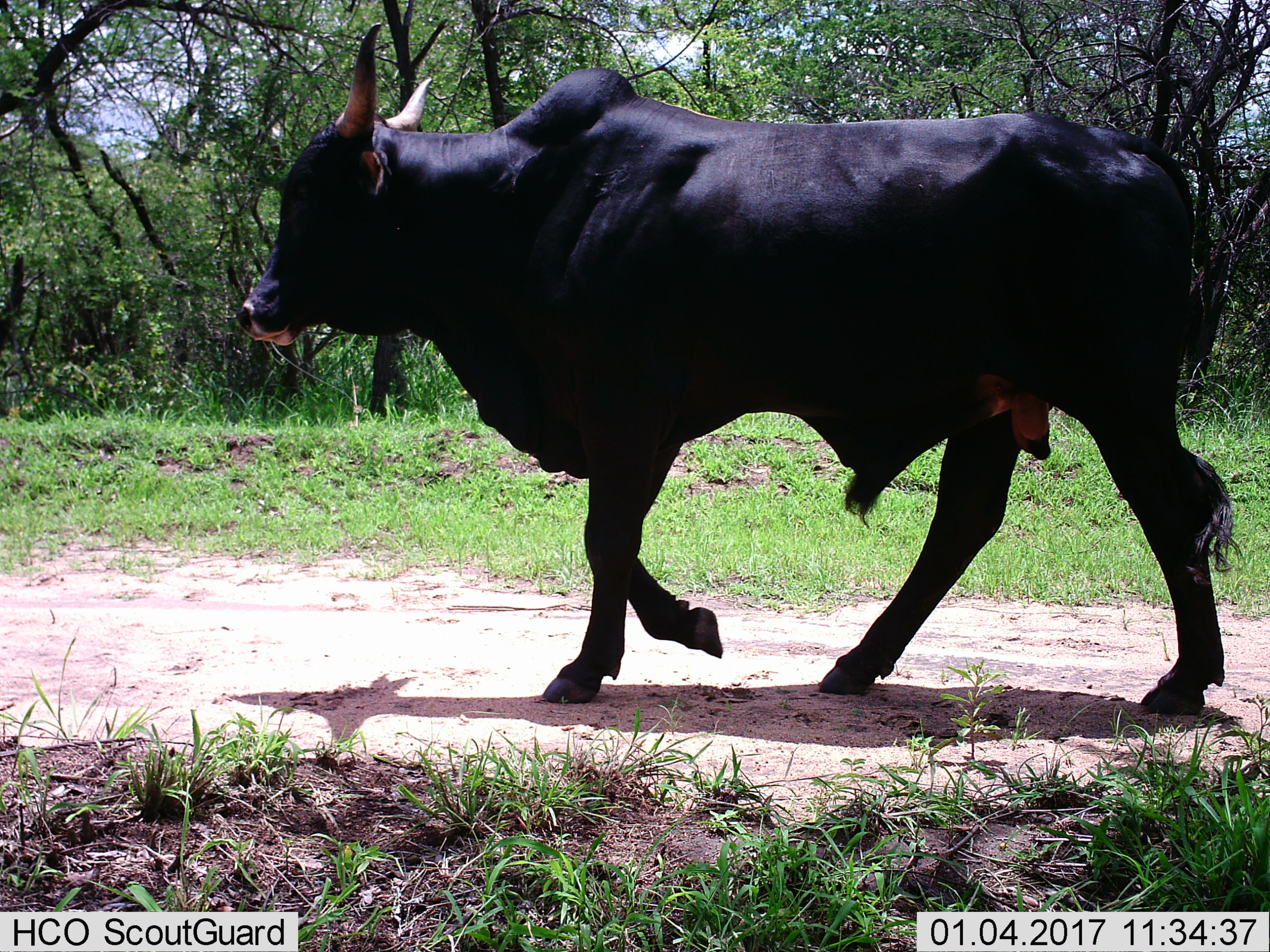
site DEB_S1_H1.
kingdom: Animalia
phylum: Chordata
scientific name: Vertebrata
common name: domestic animal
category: domesticanimal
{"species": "domesticanimal (domestic animal) (Vertebrata)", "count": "1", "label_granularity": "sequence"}